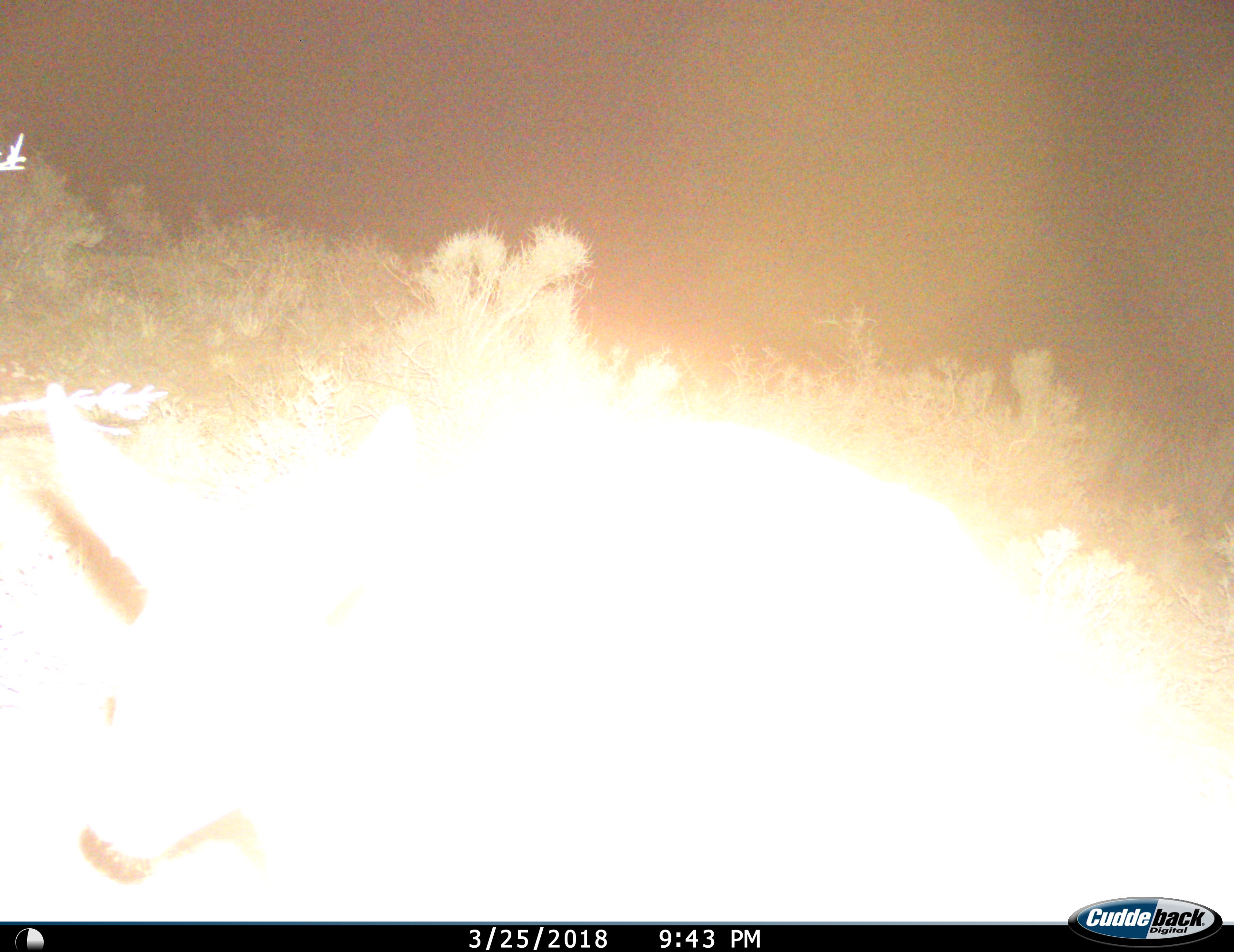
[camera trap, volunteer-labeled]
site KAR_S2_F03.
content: unidentified animal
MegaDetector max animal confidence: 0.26